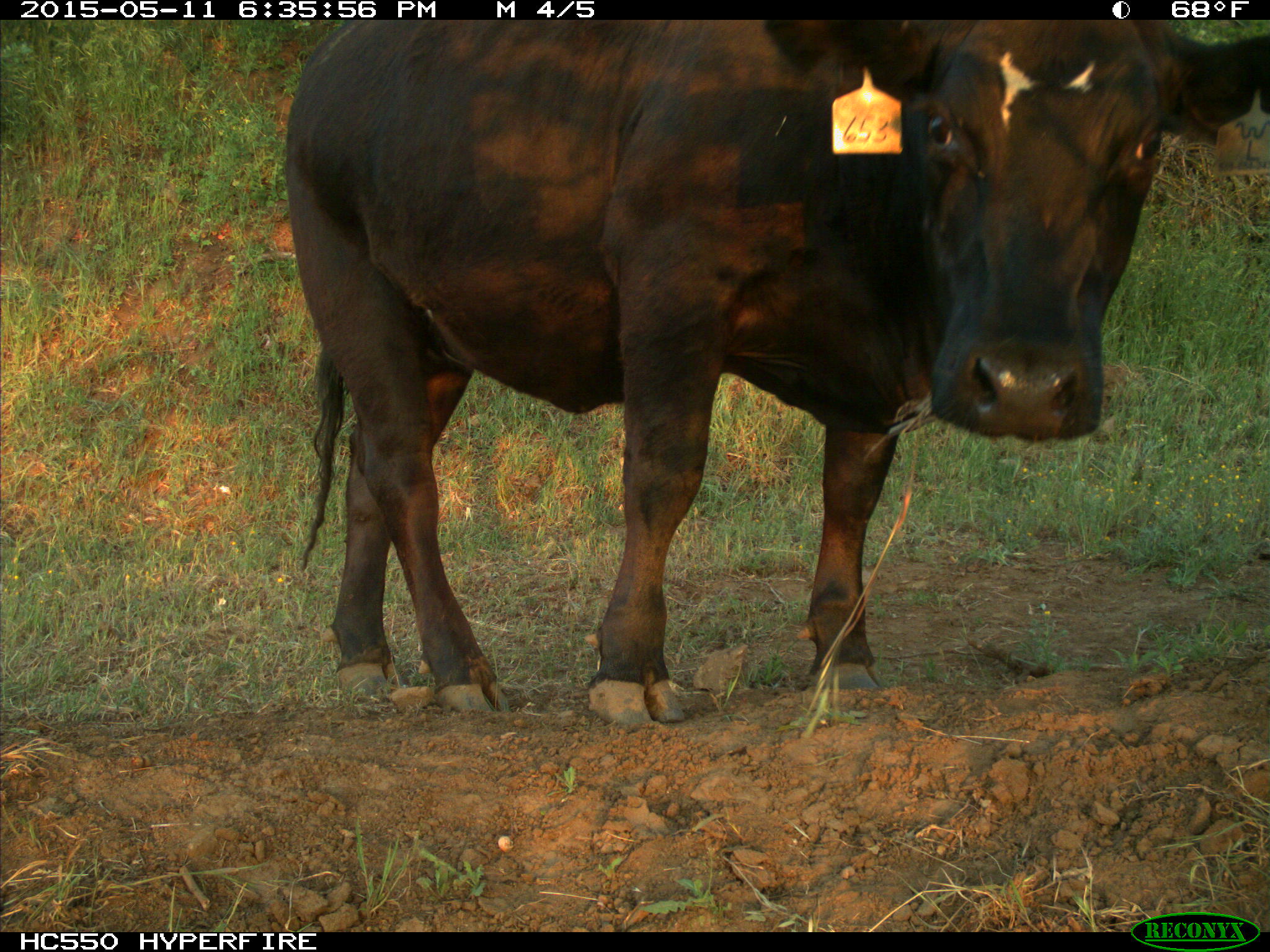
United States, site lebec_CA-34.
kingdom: Animalia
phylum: Chordata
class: Mammalia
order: Artiodactyla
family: Bovidae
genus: Bos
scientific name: Bos taurus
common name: domestic cow